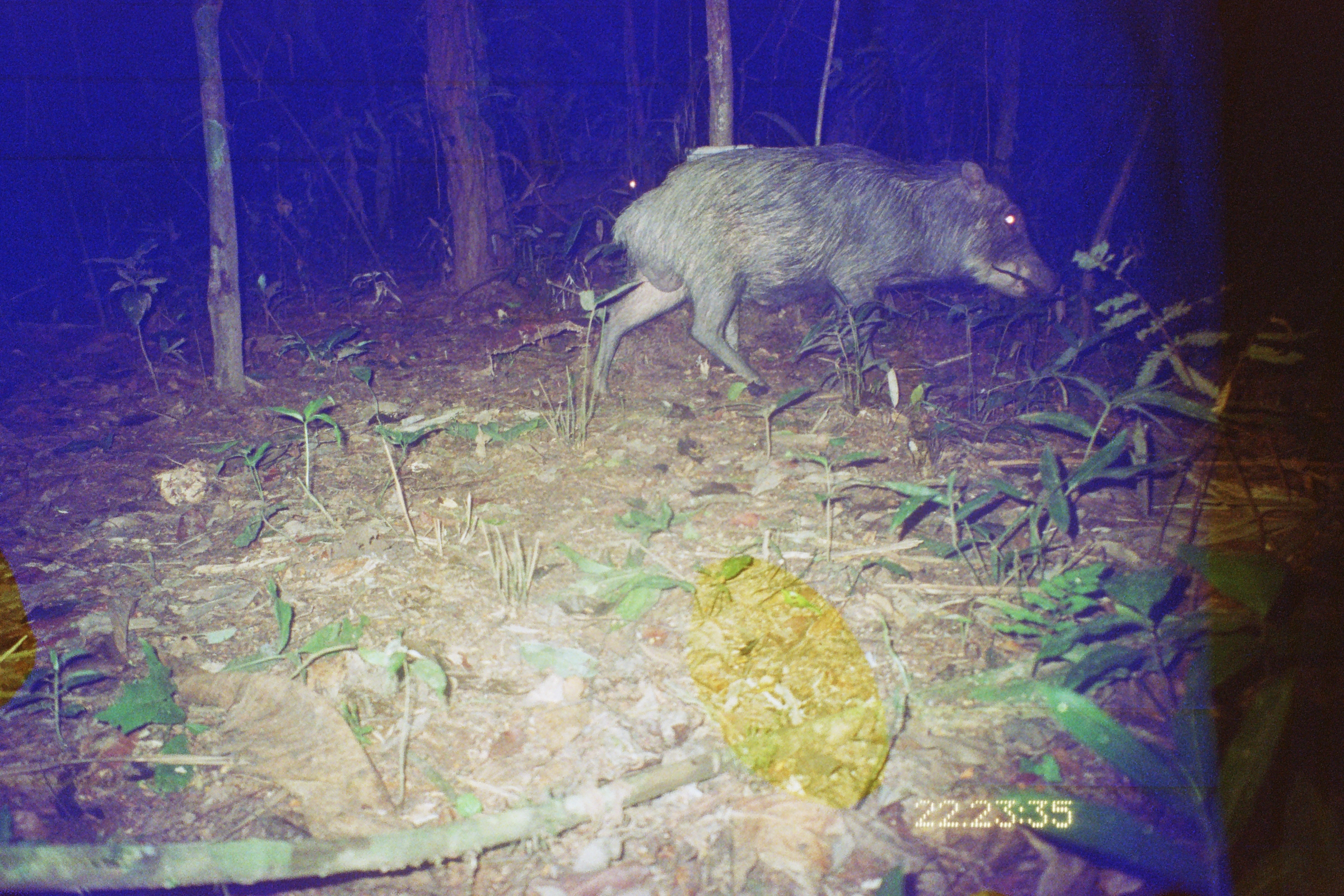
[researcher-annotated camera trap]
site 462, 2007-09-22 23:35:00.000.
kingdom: Animalia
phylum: Chordata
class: Mammalia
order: Artiodactyla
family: Tayassuidae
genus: Tayassu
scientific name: Tayassu pecari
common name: white-lipped peccary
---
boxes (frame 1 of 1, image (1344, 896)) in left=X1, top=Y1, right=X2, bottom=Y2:
tayassu pecari: left=590, top=143, right=1060, bottom=403